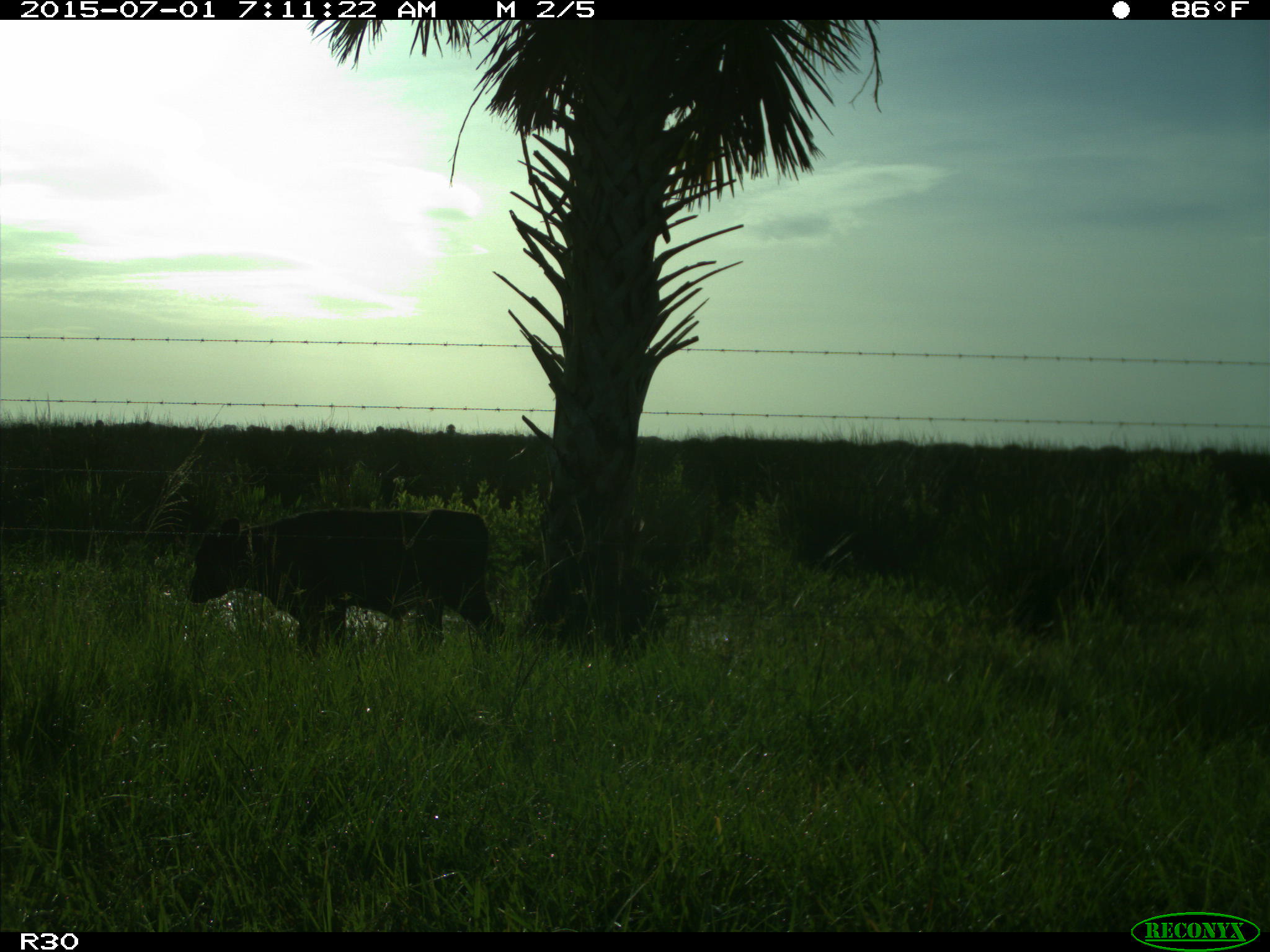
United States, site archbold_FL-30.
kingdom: Animalia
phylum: Chordata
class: Mammalia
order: Artiodactyla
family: Bovidae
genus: Bos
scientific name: Bos taurus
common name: domestic cow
Bos taurus (domestic cow).